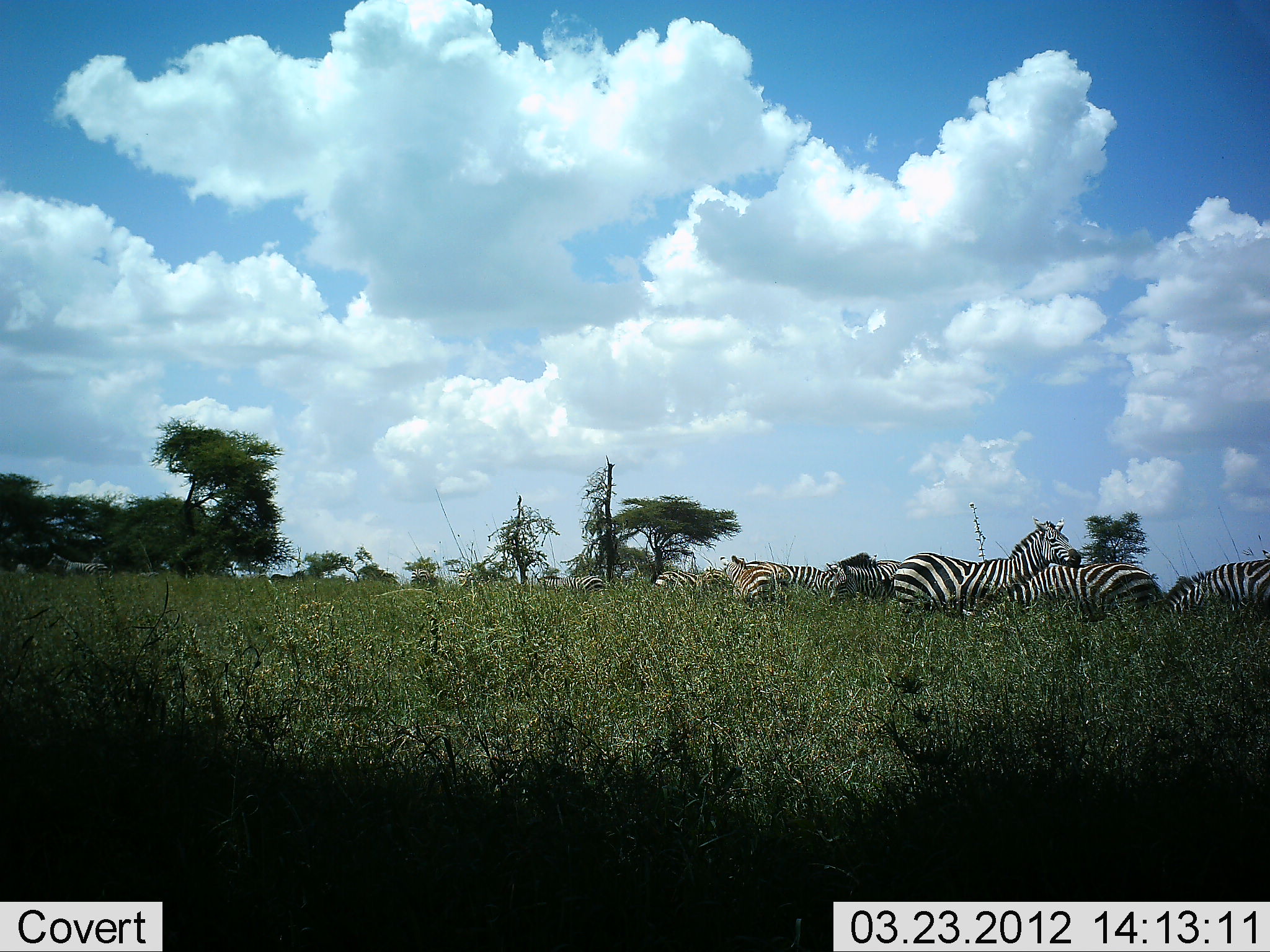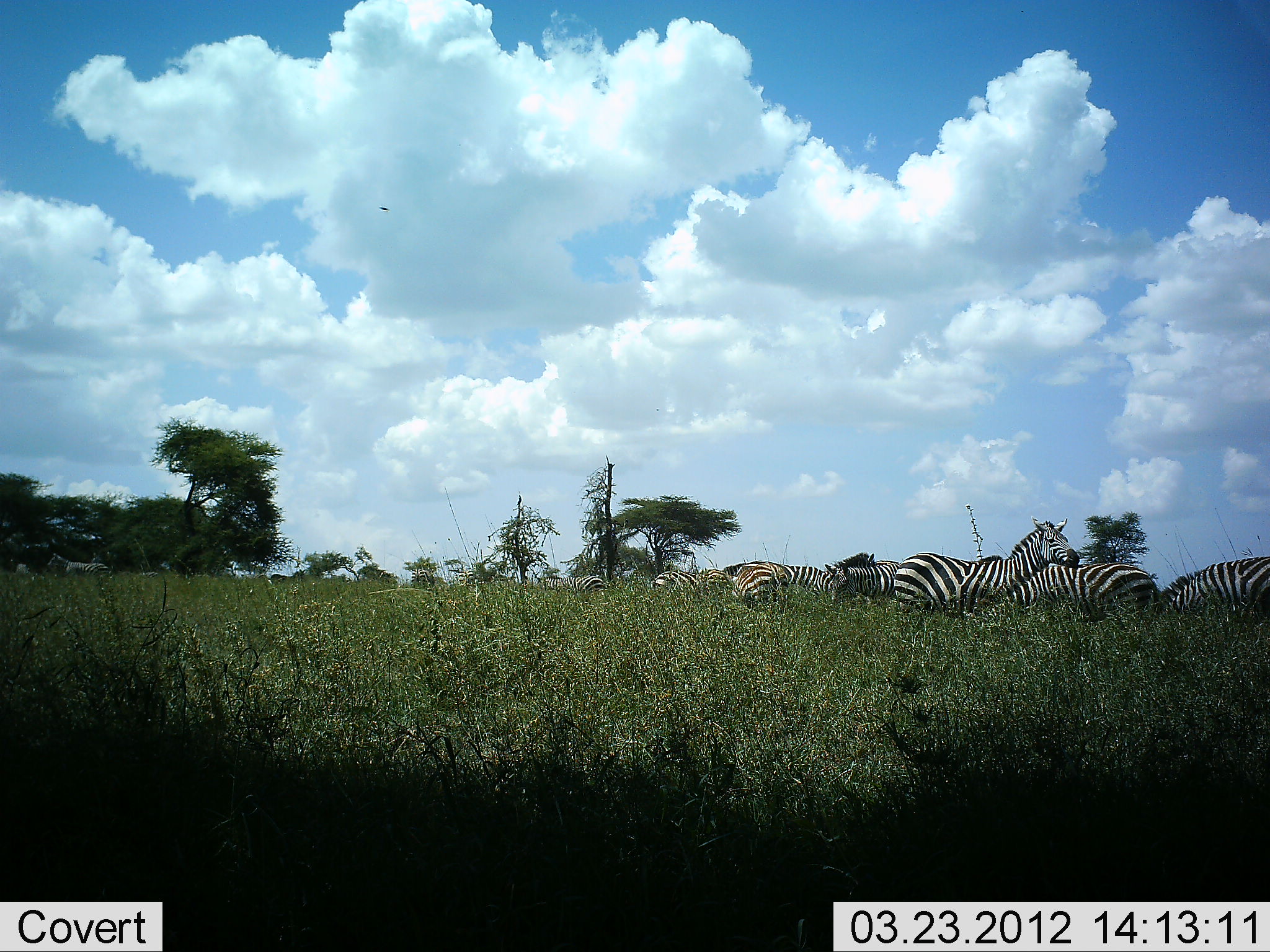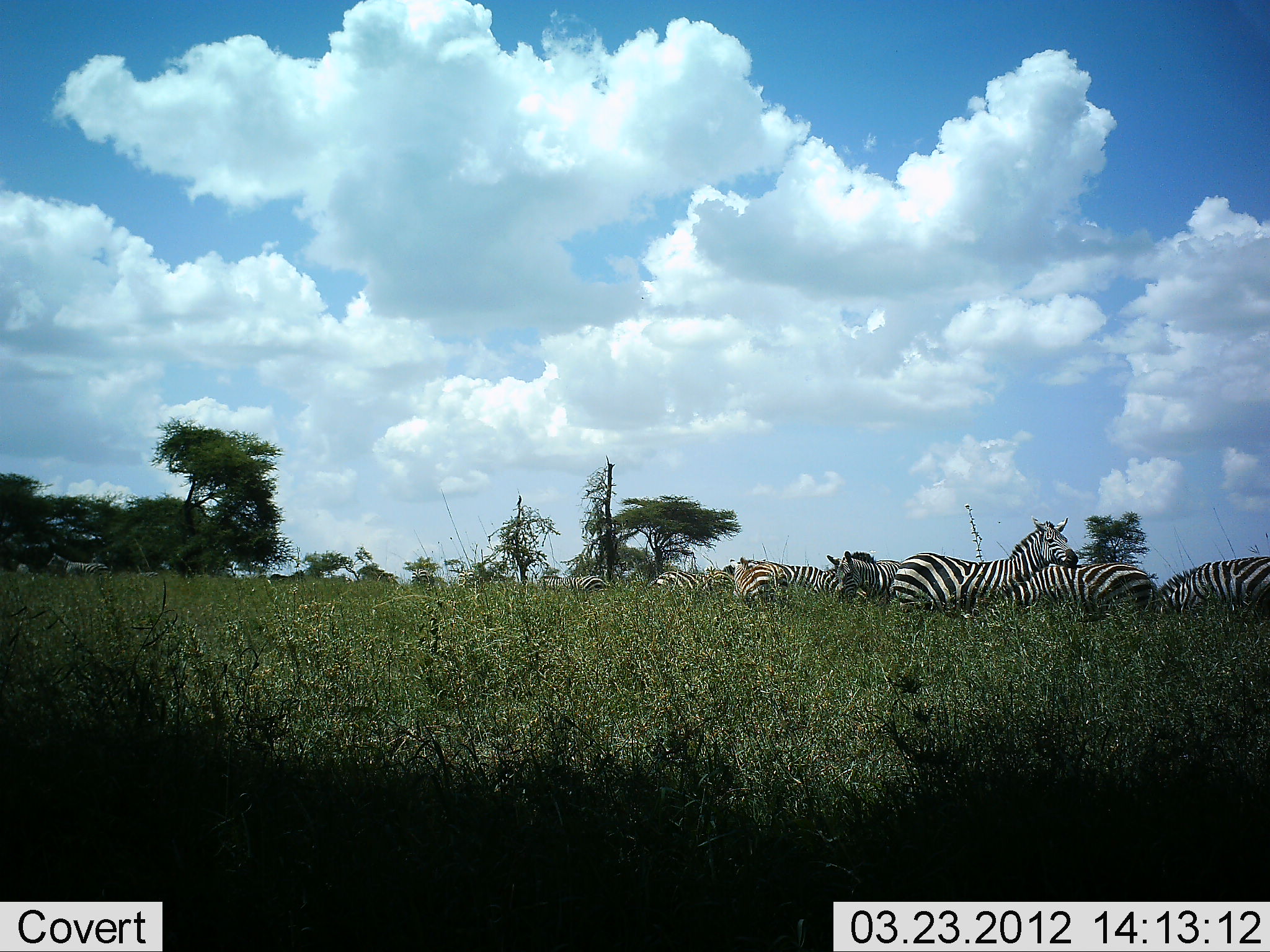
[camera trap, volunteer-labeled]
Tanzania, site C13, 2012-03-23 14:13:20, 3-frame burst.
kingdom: Animalia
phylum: Chordata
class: Mammalia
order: Perissodactyla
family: Equidae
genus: Equus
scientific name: Equus quagga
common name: plains zebra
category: zebra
Zebra (plains zebra) (Equus quagga), count 7. Behavior (volunteer vote fractions): standing 65%, resting 6%, moving 24%, interacting 18%. Young present (vote fraction): 0%. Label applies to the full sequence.